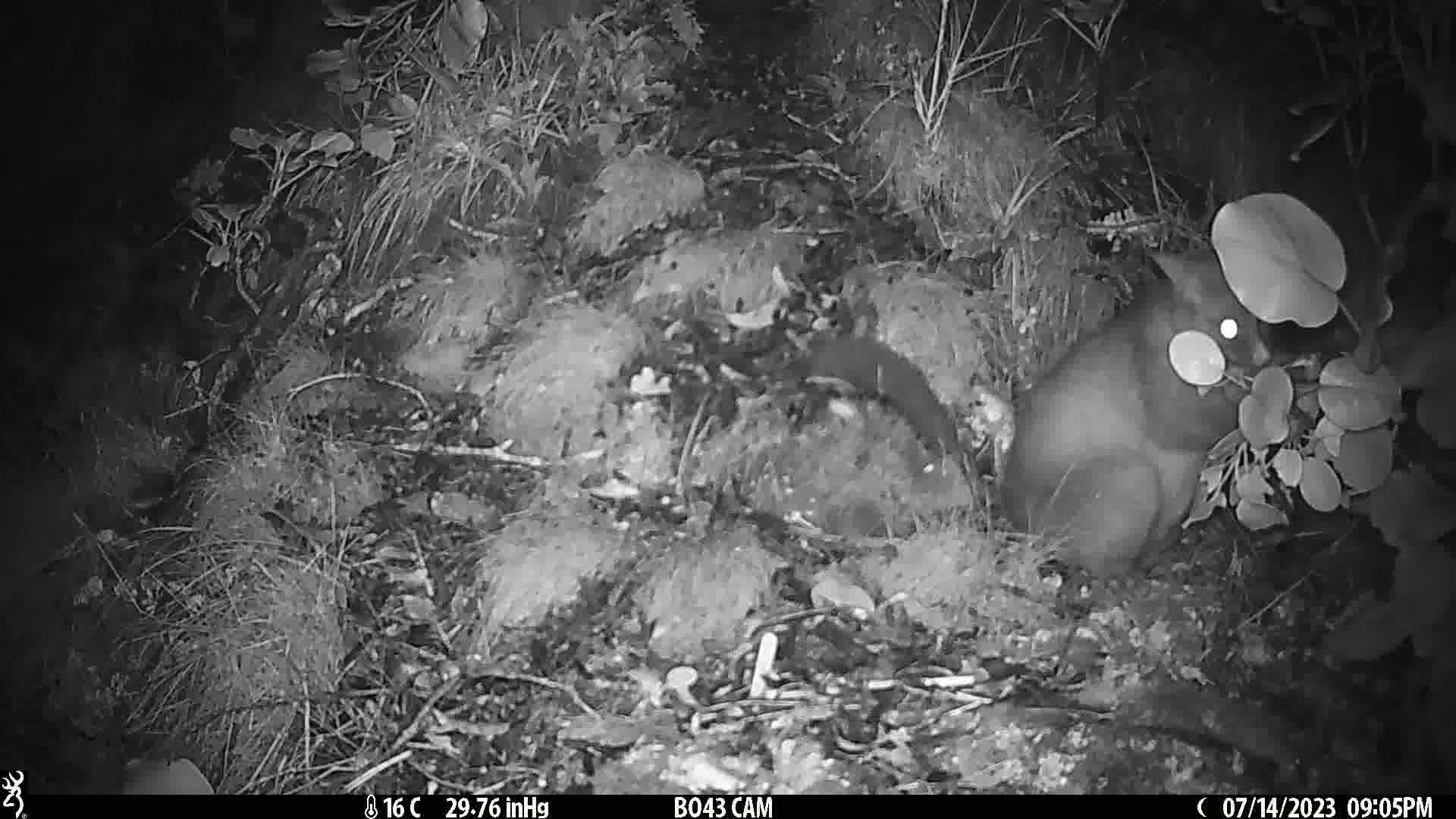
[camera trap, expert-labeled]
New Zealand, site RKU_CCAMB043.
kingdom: Animalia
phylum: Chordata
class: Mammalia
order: Diprotodontia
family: Phalangeridae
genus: Trichosurus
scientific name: Trichosurus vulpecula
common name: common brushtail possum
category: possum